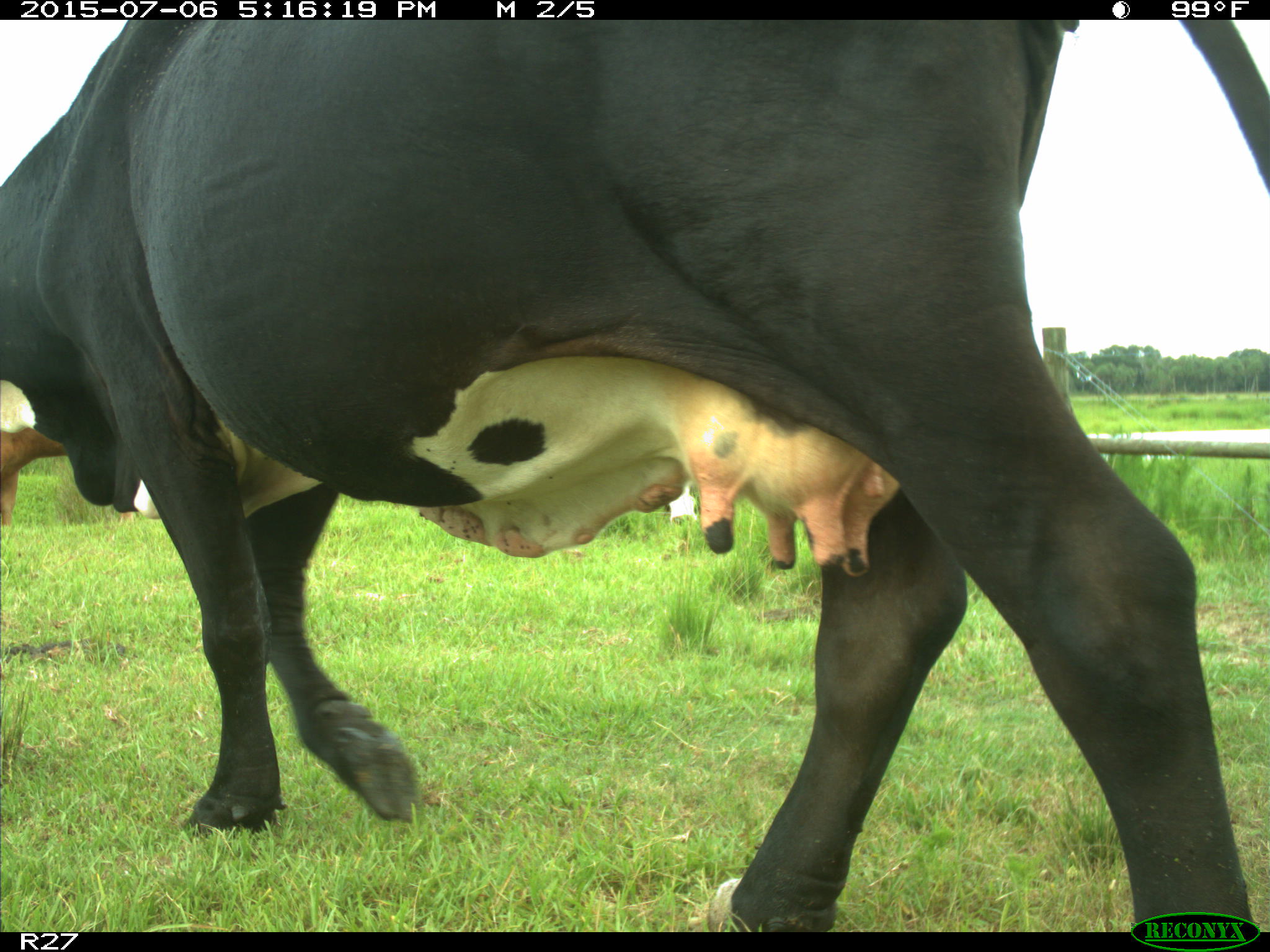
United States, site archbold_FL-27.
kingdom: Animalia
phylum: Chordata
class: Mammalia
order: Artiodactyla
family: Bovidae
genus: Bos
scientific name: Bos taurus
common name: domestic cow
Bos taurus (domestic cow).